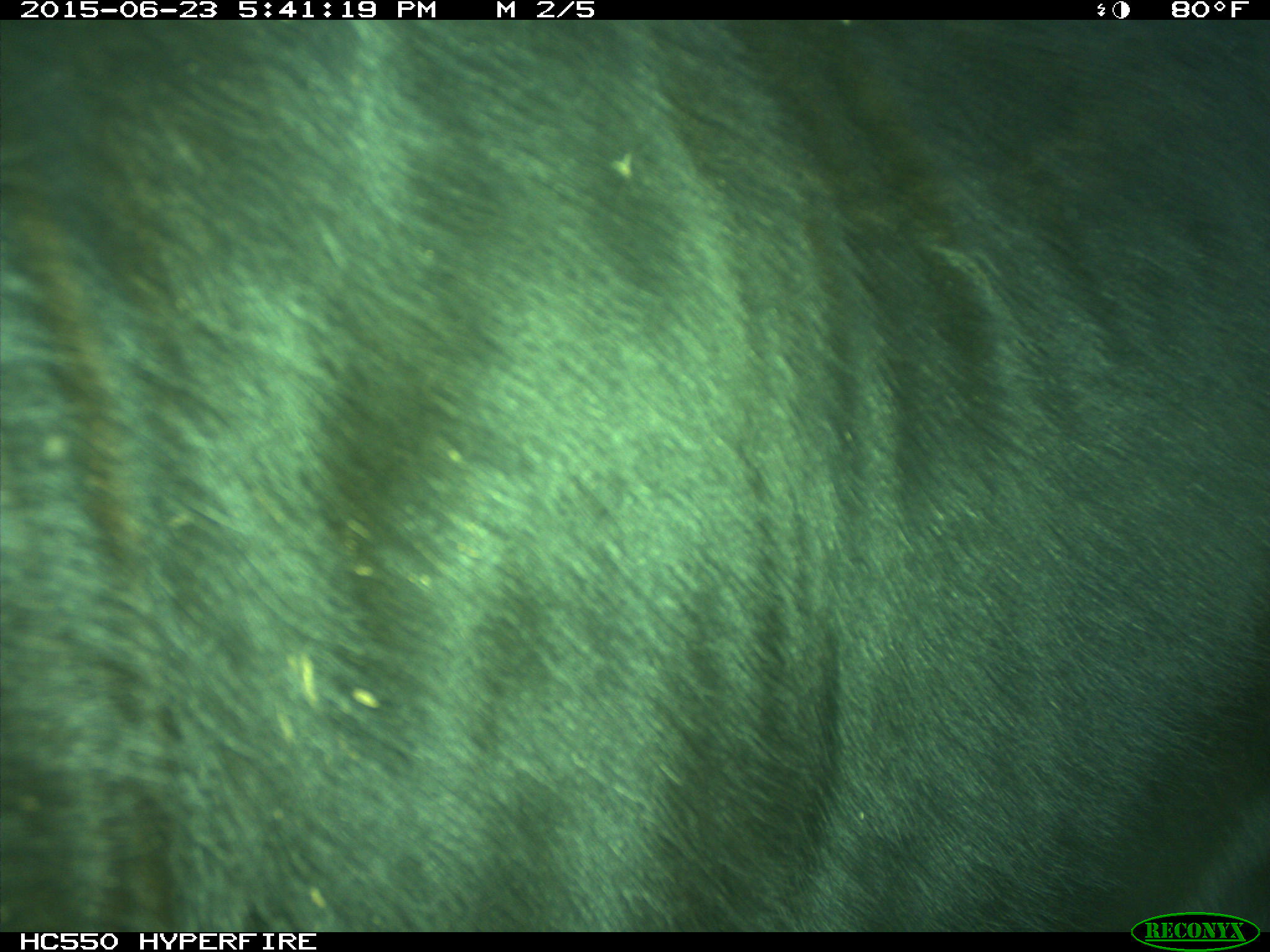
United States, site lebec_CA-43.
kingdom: Animalia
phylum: Chordata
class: Mammalia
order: Artiodactyla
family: Bovidae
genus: Bos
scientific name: Bos taurus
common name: domestic cow